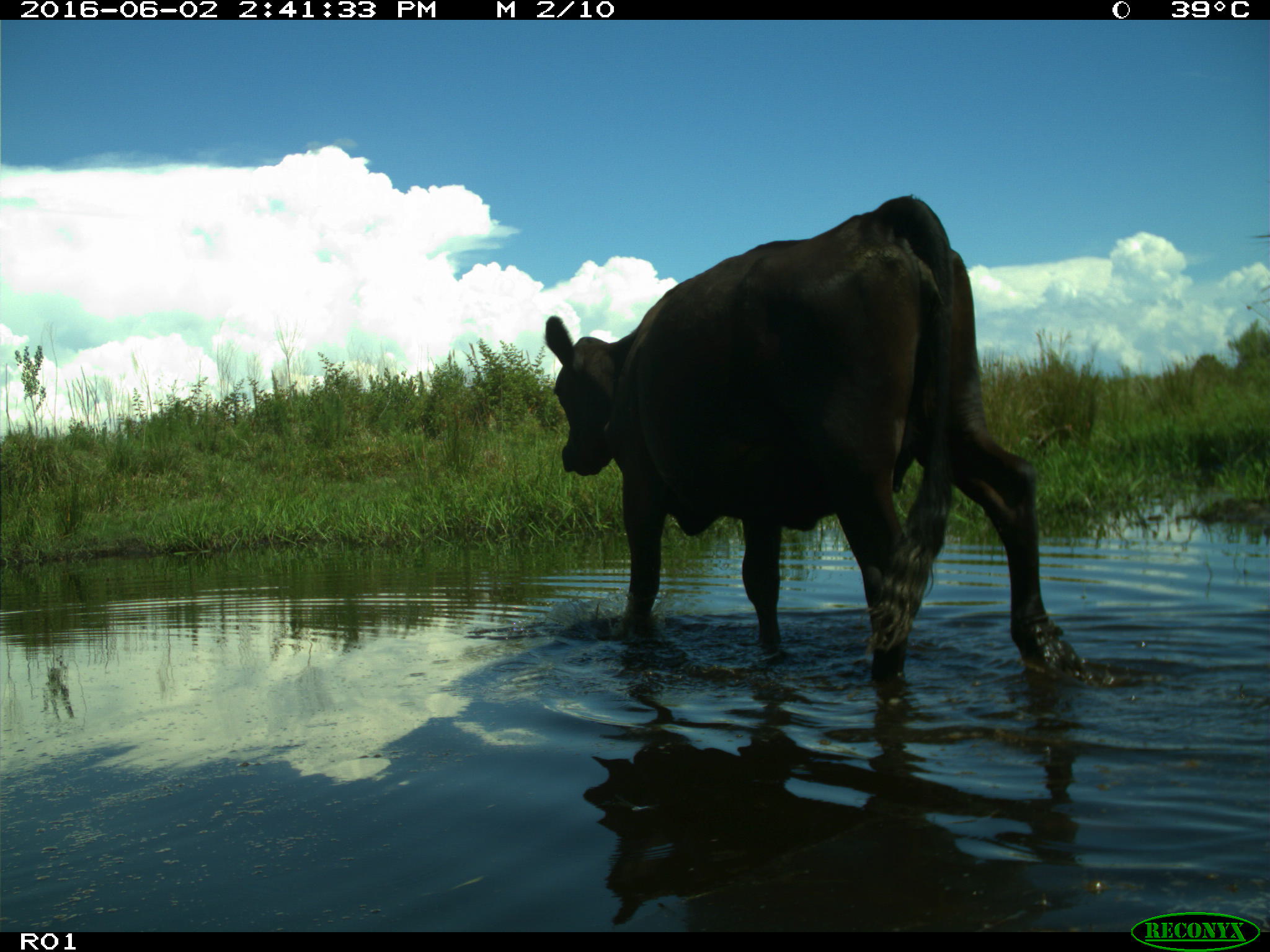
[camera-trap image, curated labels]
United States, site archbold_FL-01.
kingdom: Animalia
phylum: Chordata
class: Mammalia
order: Artiodactyla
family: Bovidae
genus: Bos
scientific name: Bos taurus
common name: domestic cow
Bos taurus (domestic cow).